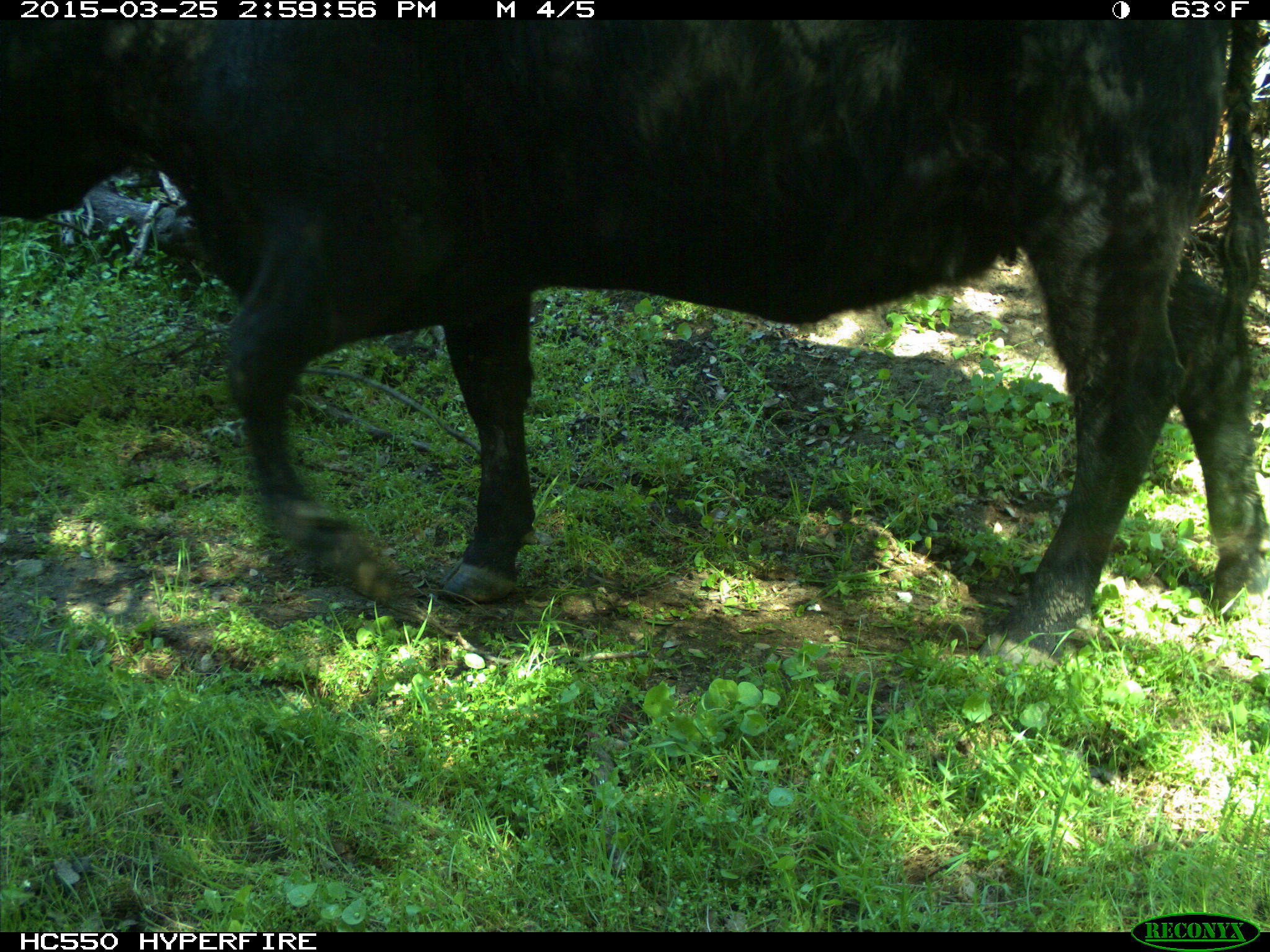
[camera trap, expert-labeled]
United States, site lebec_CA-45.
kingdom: Animalia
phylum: Chordata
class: Mammalia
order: Artiodactyla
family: Bovidae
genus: Bos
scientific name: Bos taurus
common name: domestic cow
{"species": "Bos taurus (domestic cow)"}